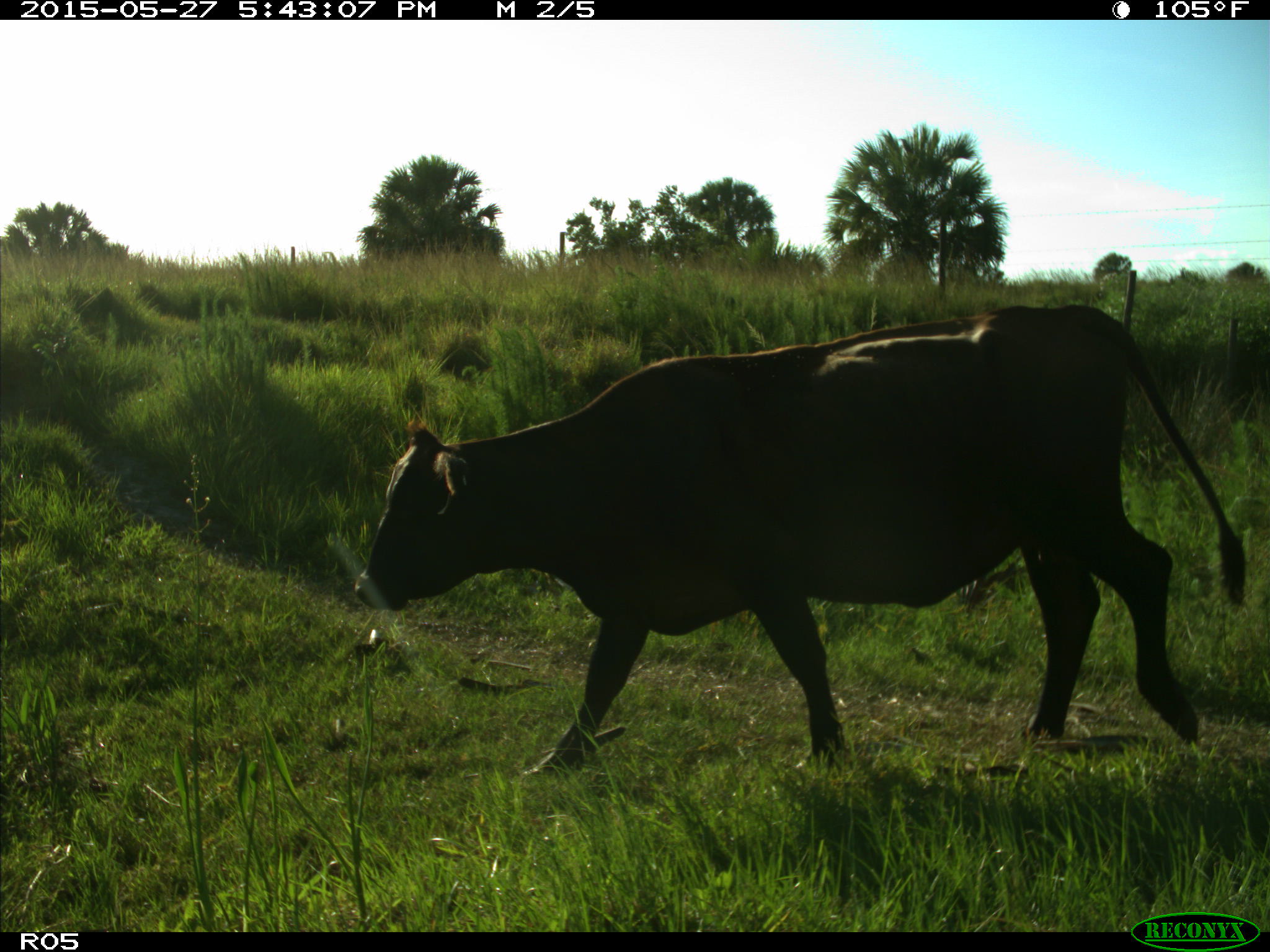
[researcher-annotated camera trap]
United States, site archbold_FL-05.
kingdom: Animalia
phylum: Chordata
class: Mammalia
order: Artiodactyla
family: Bovidae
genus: Bos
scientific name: Bos taurus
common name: domestic cow